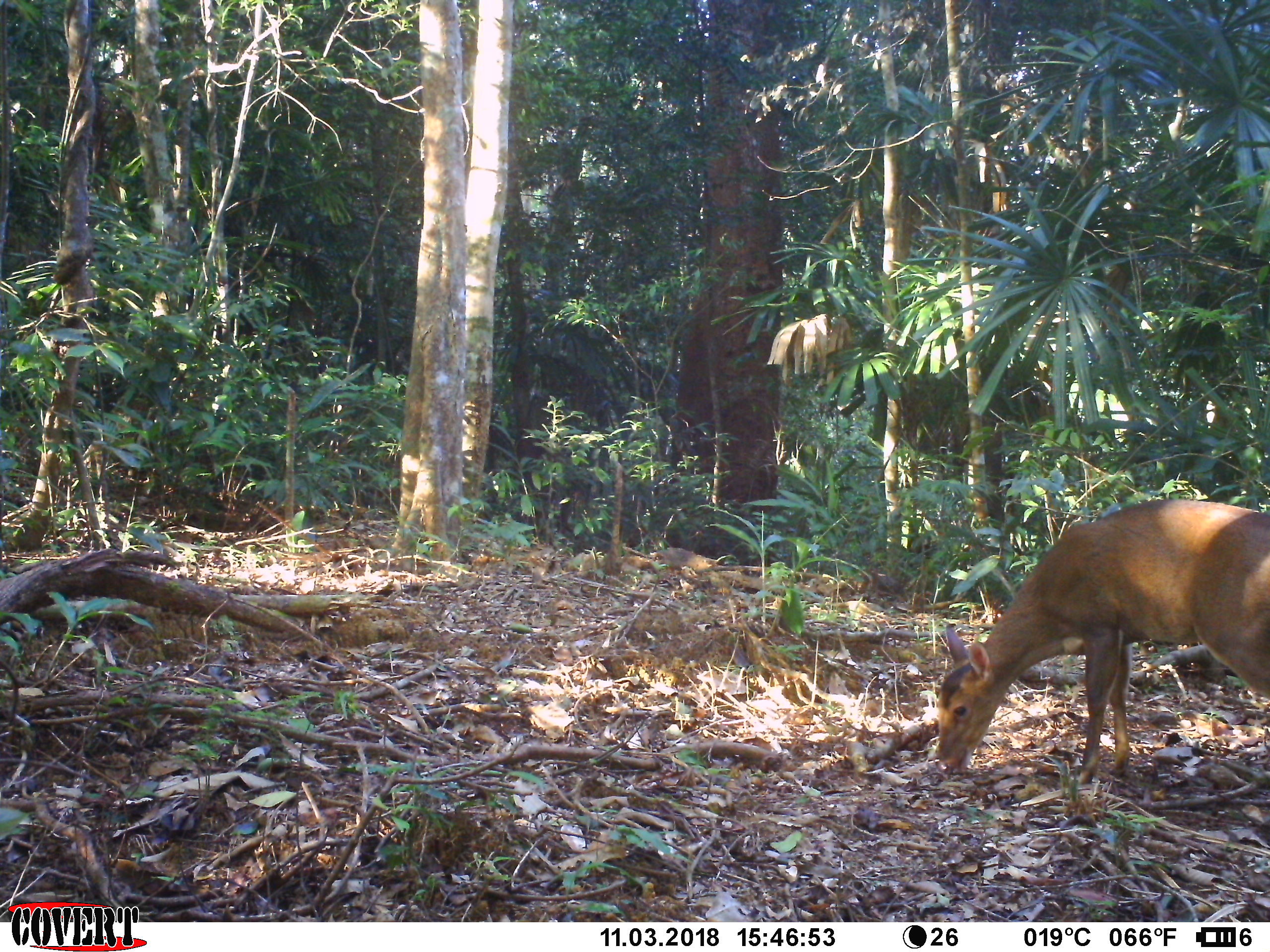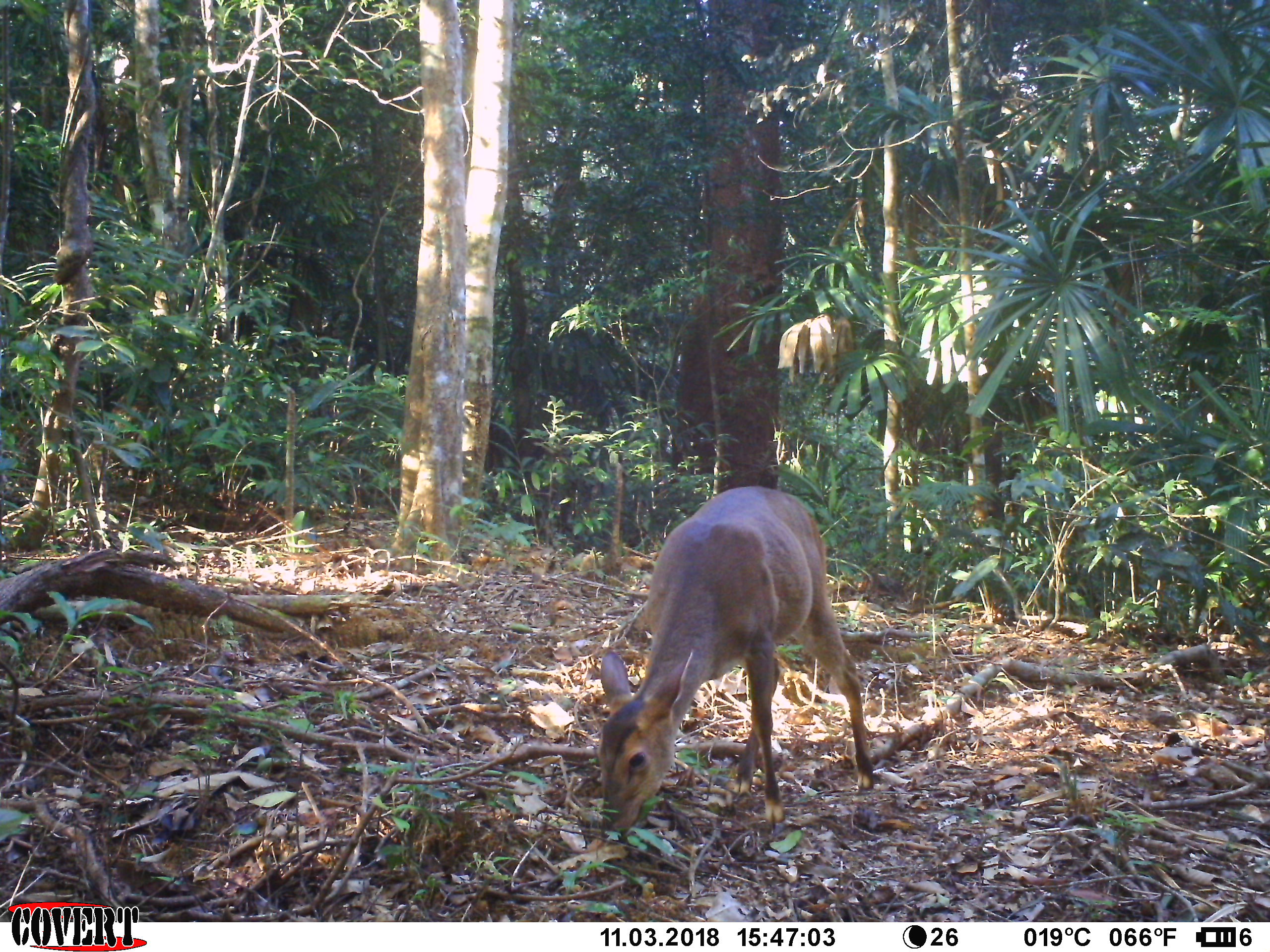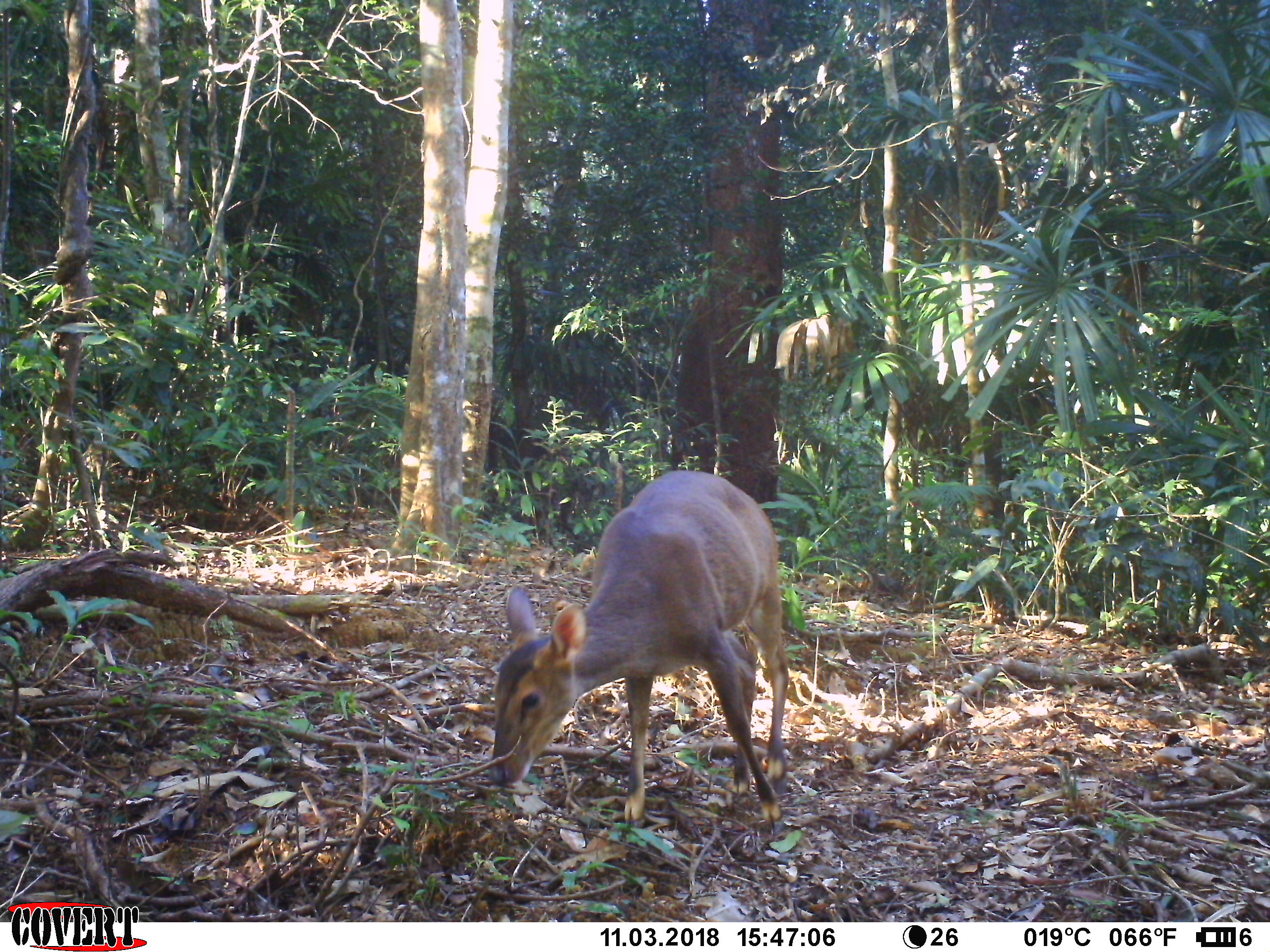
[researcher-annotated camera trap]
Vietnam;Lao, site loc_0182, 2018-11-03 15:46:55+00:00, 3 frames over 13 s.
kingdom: Animalia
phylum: Chordata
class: Mammalia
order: Artiodactyla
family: Cervidae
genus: Muntiacus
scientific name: Muntiacus vuquangensis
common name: large-antlered muntjac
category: large antlered muntjac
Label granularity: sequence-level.